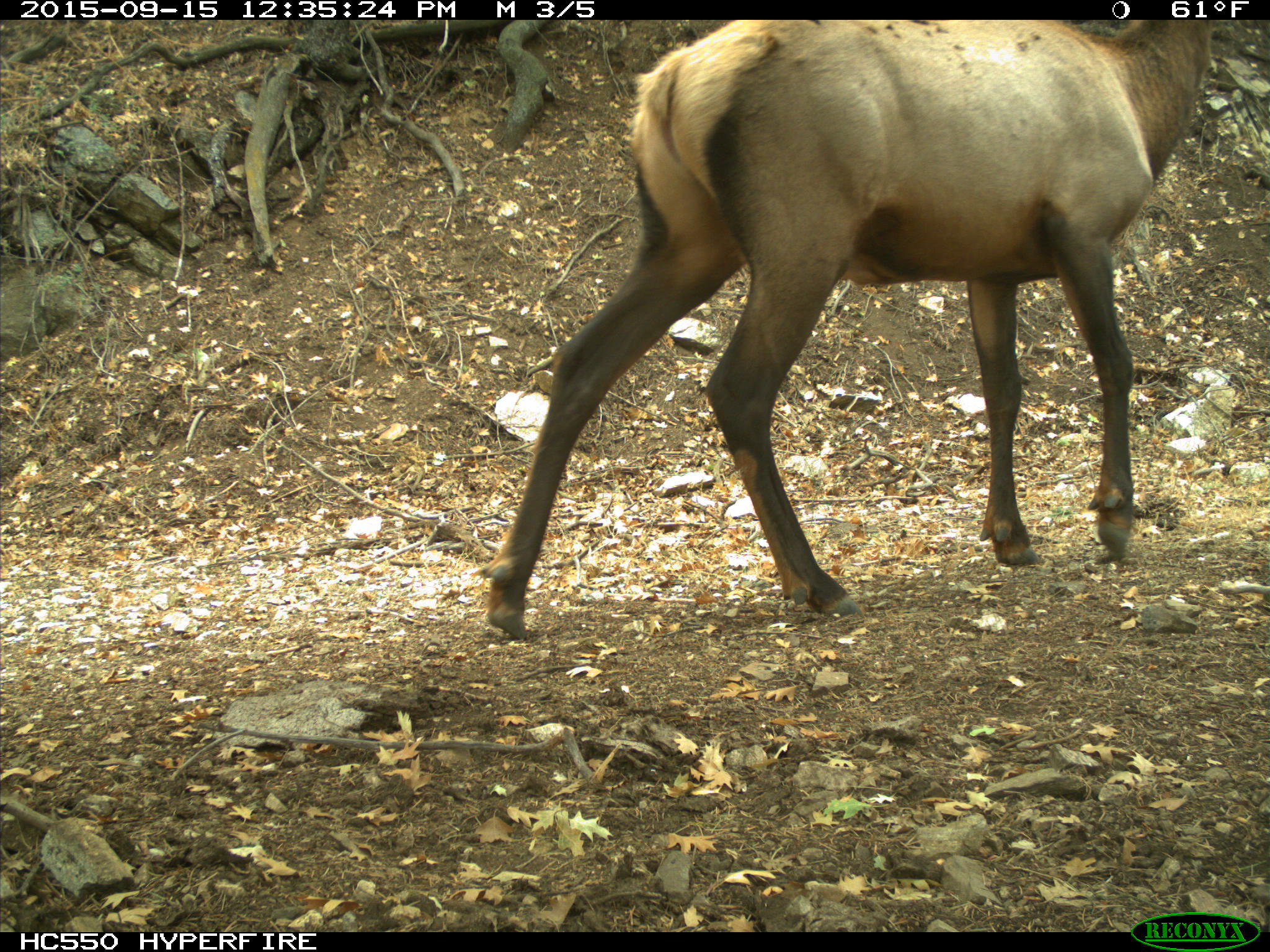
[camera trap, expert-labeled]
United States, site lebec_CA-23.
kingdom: Animalia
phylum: Chordata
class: Mammalia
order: Artiodactyla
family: Cervidae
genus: Cervus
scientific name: Cervus canadensis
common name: elk